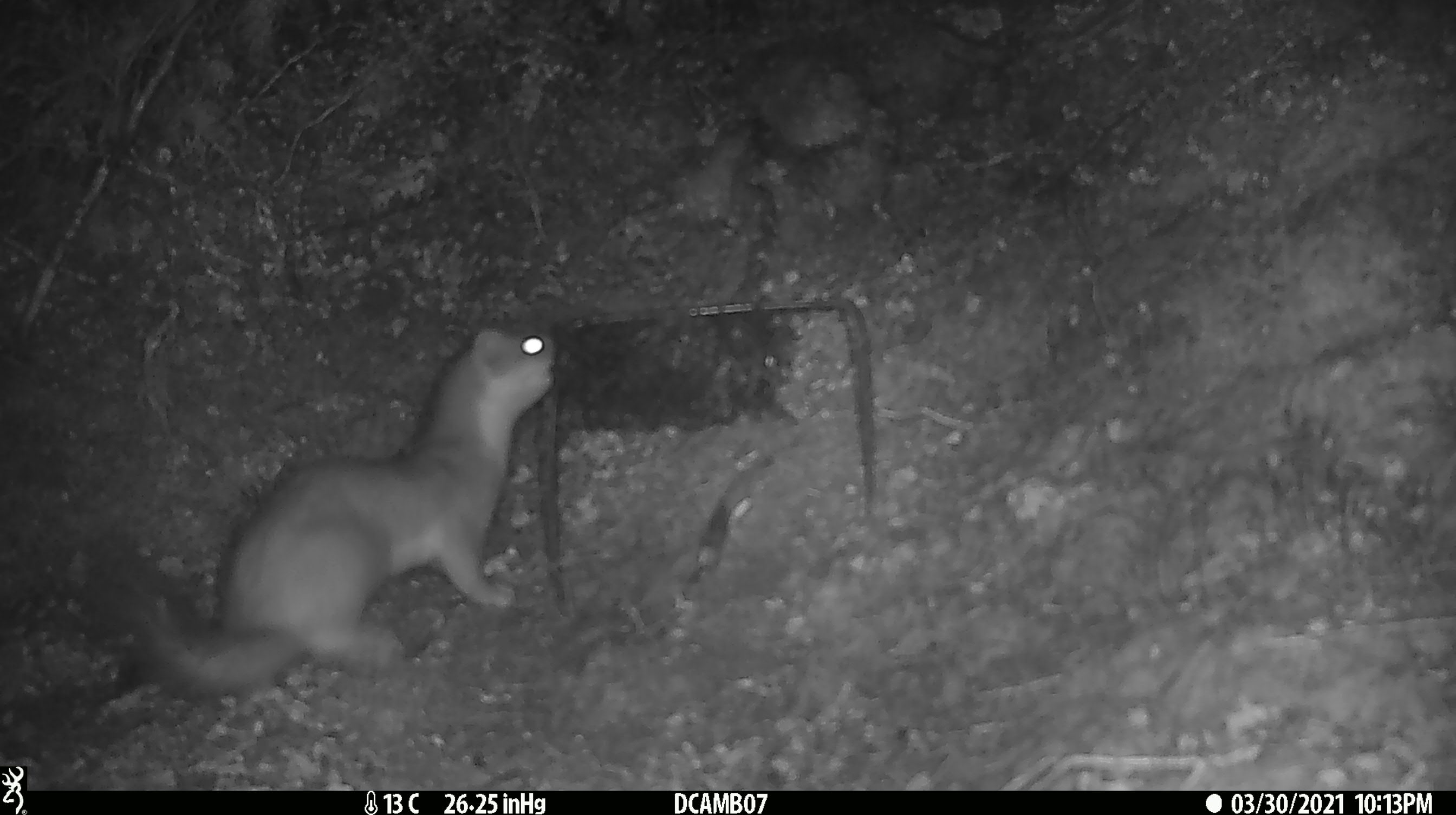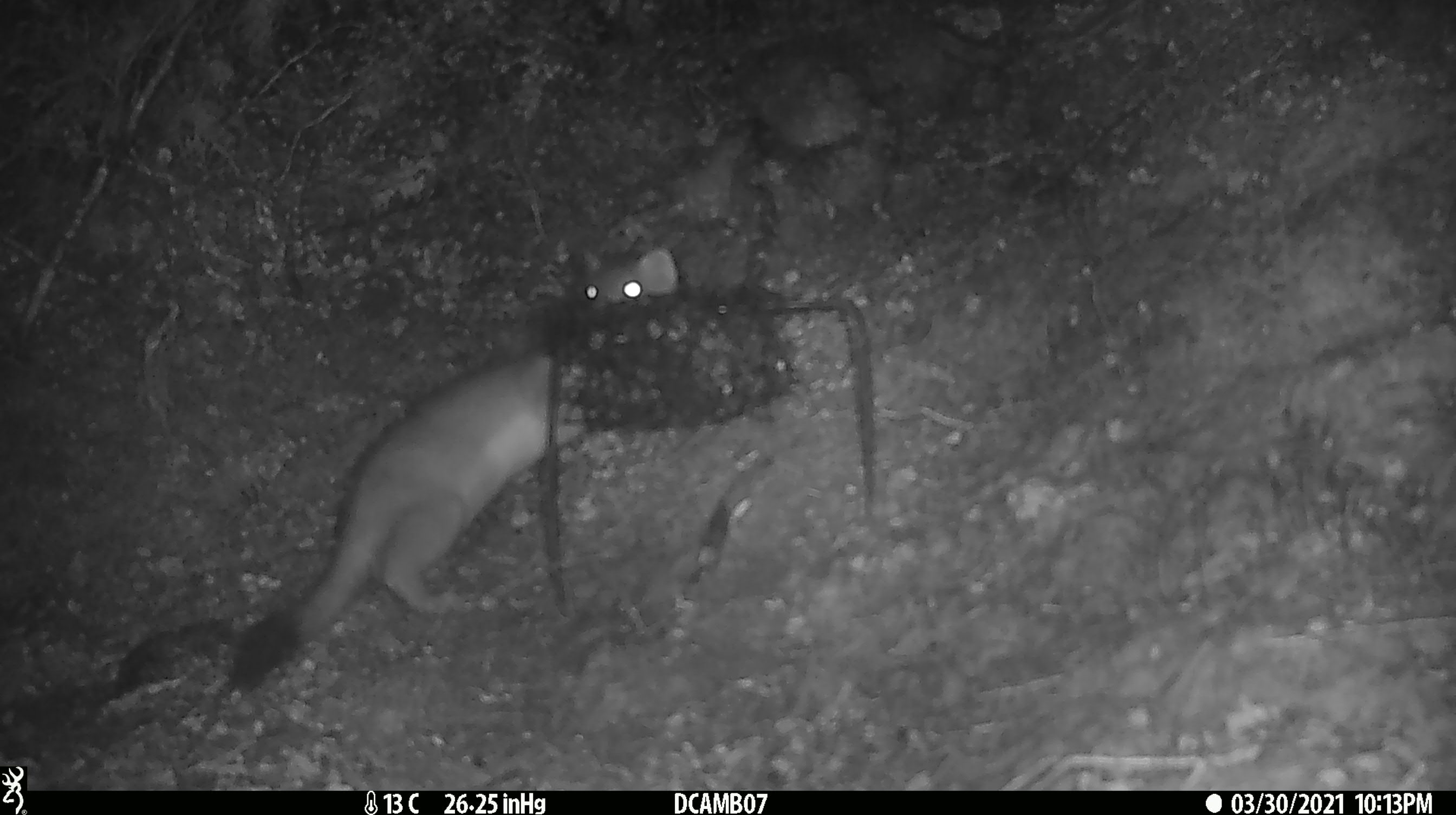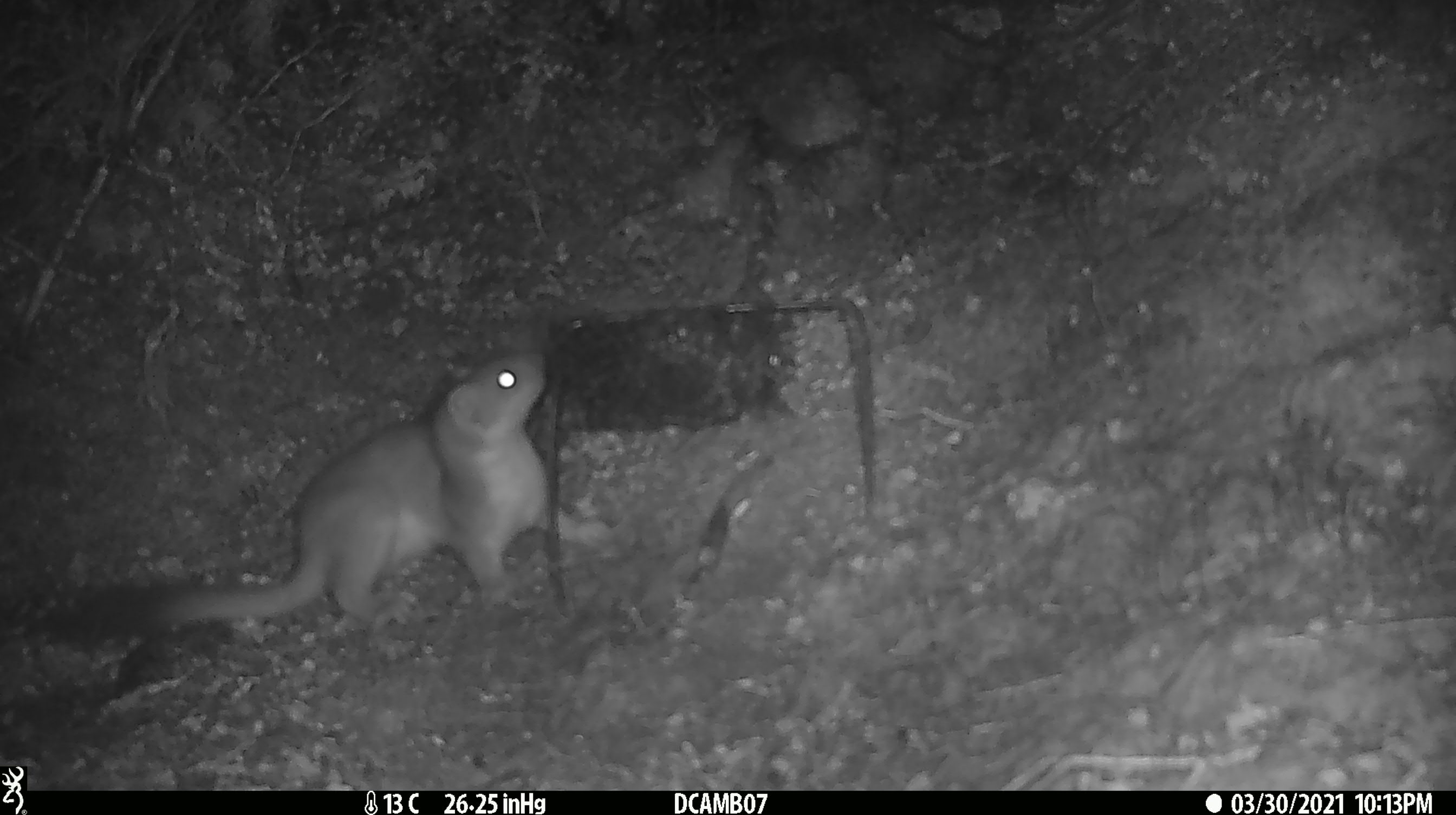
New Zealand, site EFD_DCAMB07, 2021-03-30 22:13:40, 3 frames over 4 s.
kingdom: Animalia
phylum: Chordata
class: Mammalia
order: Carnivora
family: Mustelidae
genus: Mustela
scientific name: Mustela erminea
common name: stoat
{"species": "stoat (Mustela erminea)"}